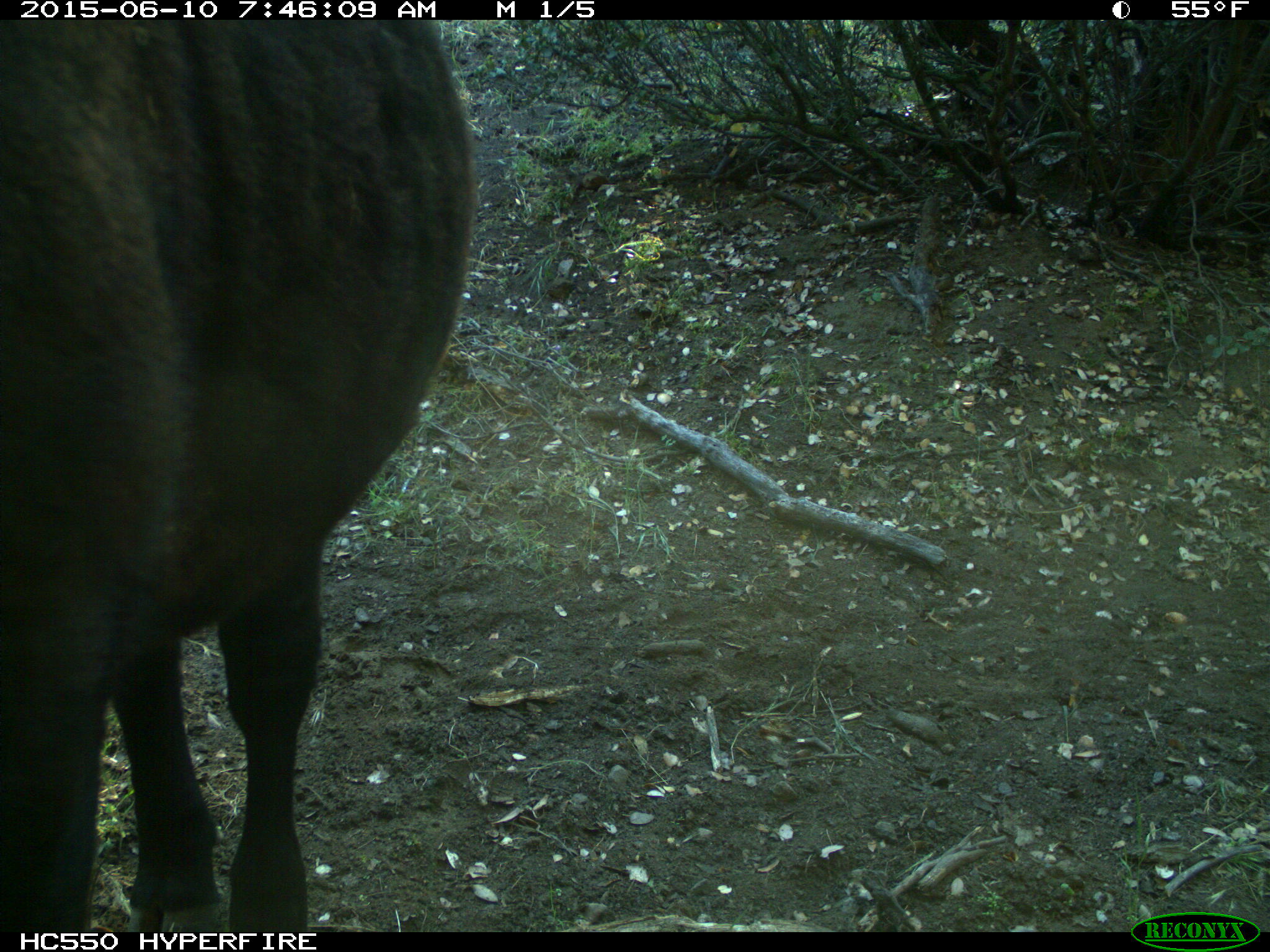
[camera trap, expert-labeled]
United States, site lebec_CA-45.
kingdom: Animalia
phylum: Chordata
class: Mammalia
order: Artiodactyla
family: Bovidae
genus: Bos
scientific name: Bos taurus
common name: domestic cow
Bos taurus (domestic cow).